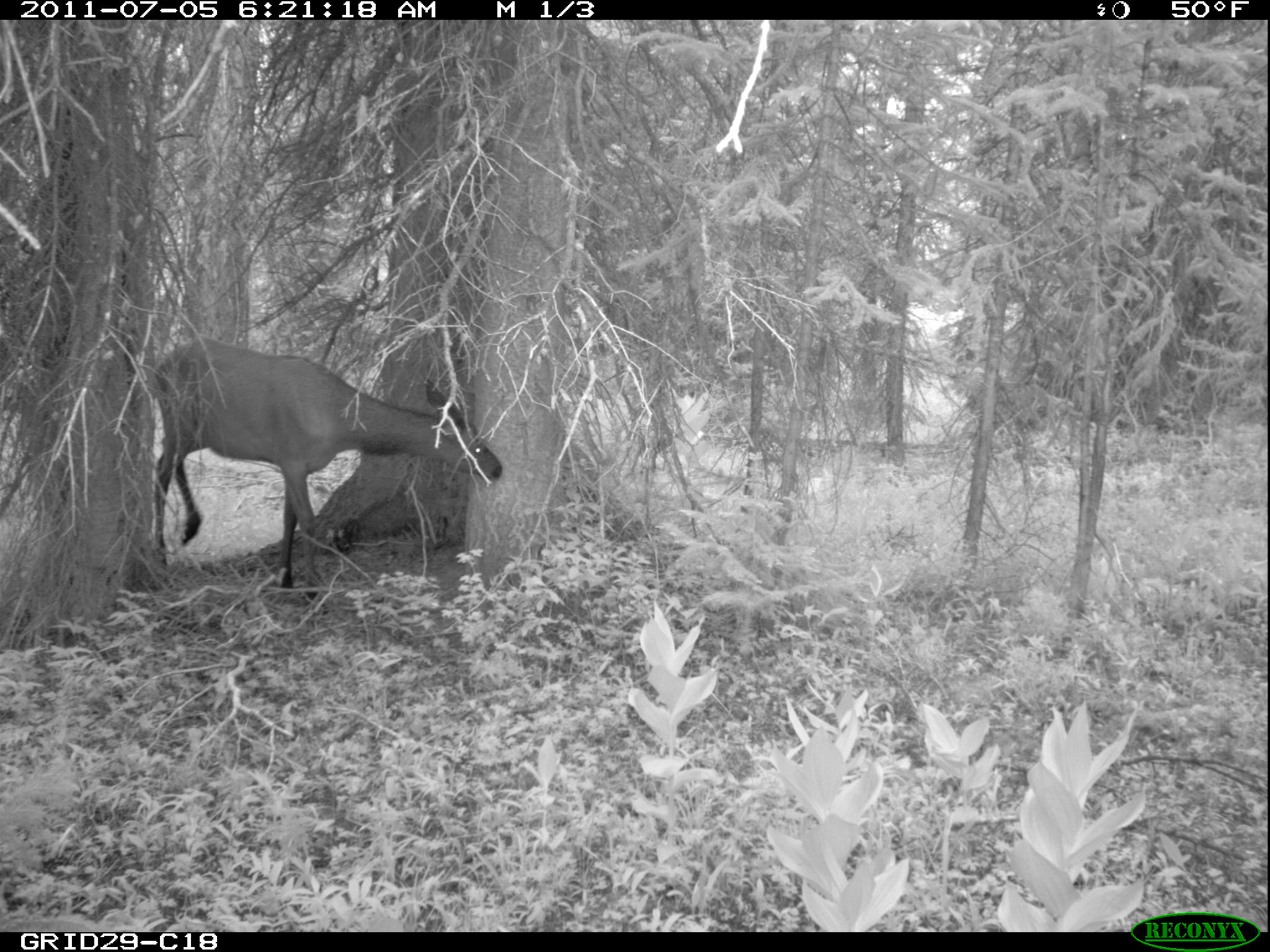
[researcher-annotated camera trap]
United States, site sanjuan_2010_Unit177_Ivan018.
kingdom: Animalia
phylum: Chordata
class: Mammalia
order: Artiodactyla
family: Cervidae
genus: Cervus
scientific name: Cervus elaphus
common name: red deer